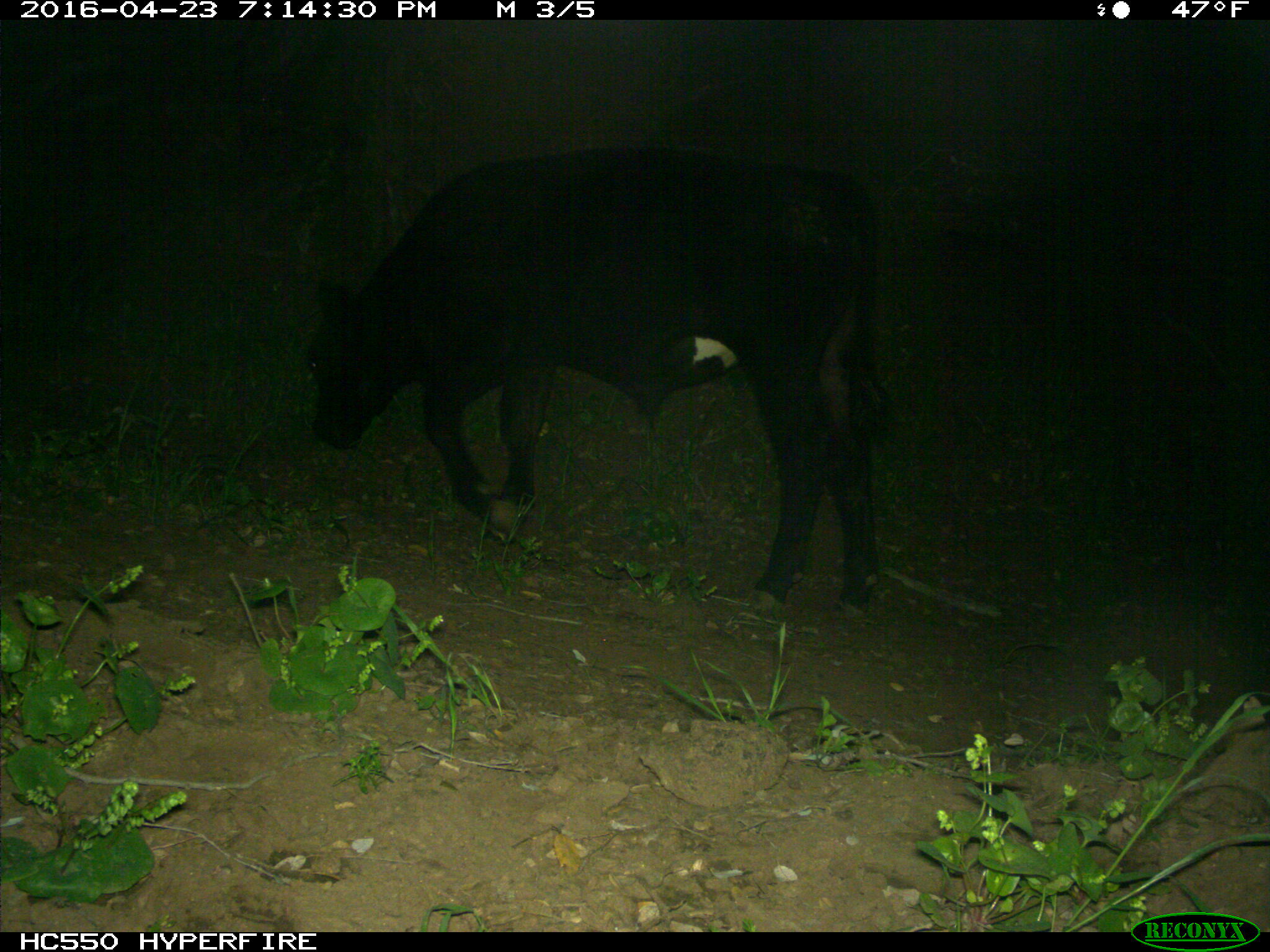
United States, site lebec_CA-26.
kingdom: Animalia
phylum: Chordata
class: Mammalia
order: Artiodactyla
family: Bovidae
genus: Bos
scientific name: Bos taurus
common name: domestic cow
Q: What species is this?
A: Bos taurus (domestic cow).